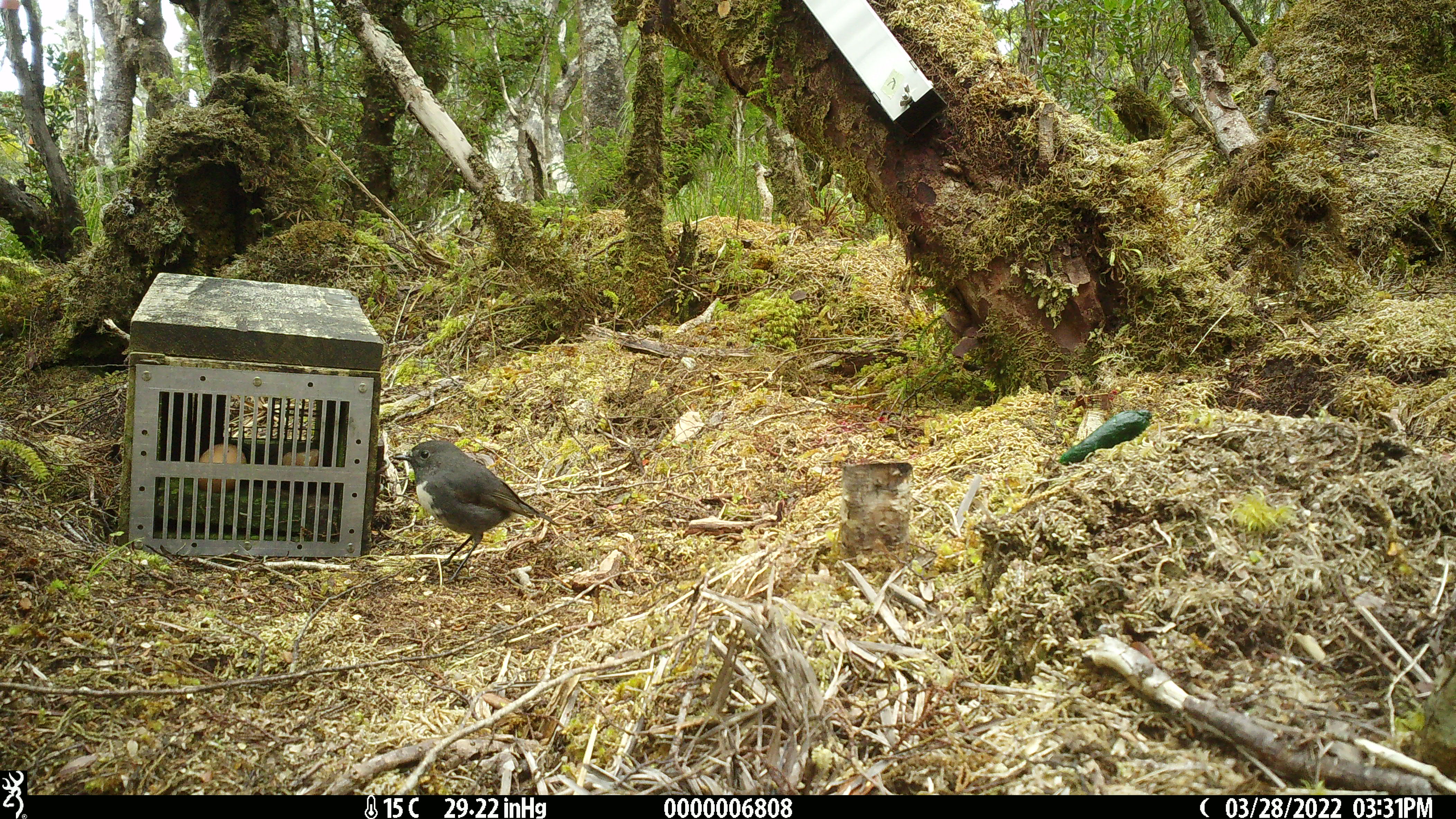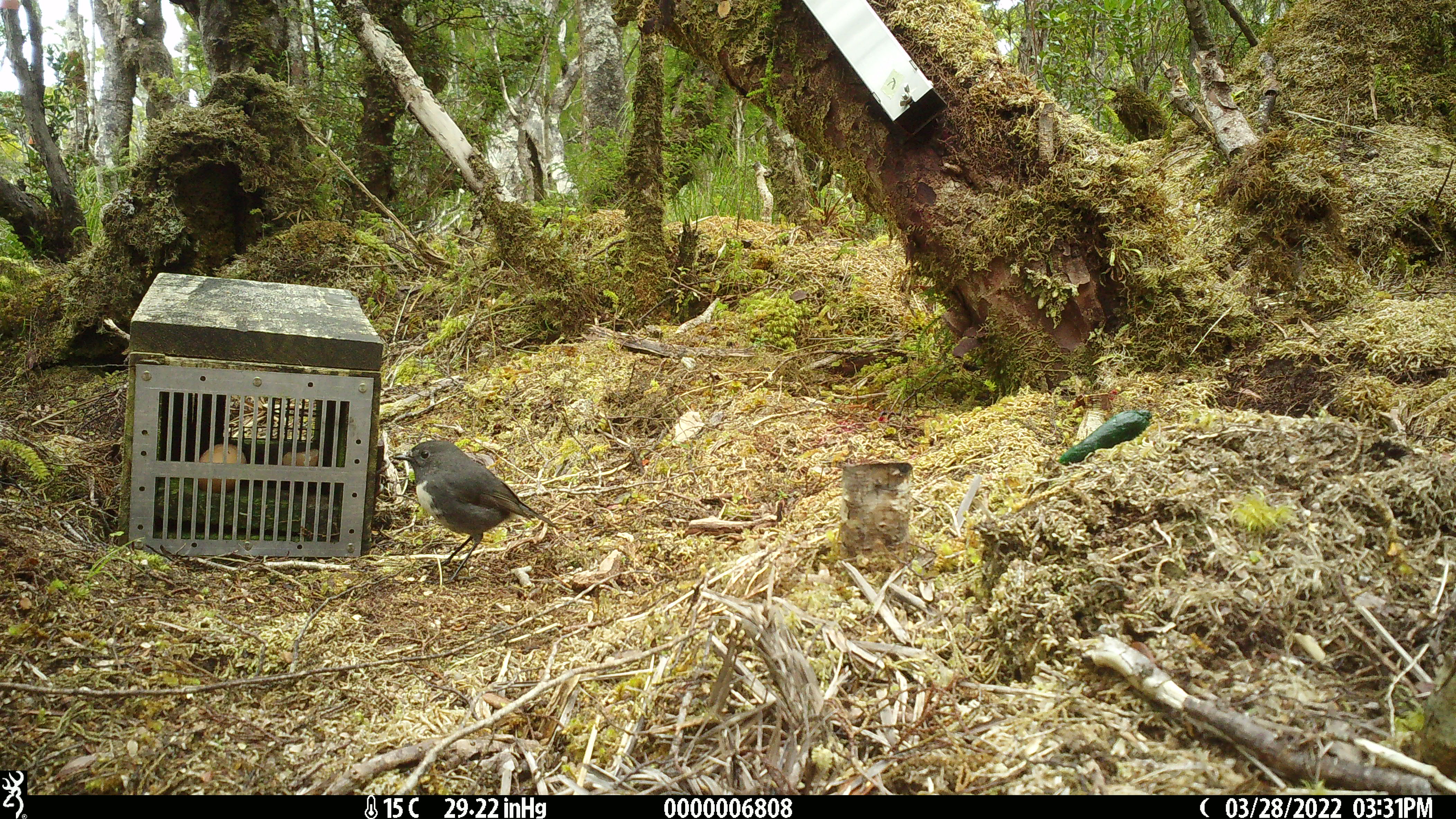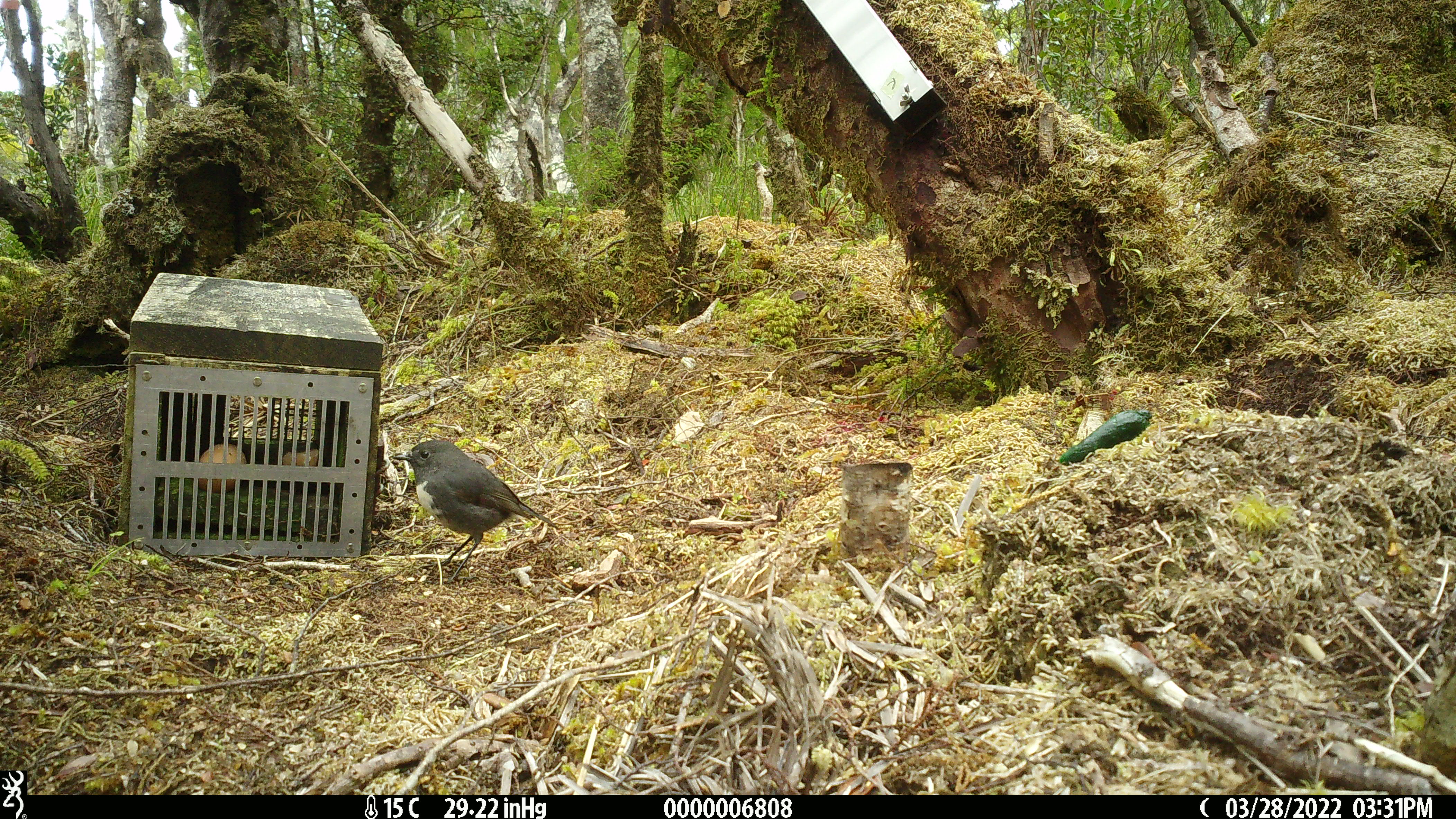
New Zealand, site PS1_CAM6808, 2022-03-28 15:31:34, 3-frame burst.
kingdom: Animalia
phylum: Chordata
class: Aves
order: Passeriformes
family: Petroicidae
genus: Petroica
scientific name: Petroica australis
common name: new zealand robin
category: robin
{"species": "robin (new zealand robin) (Petroica australis)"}